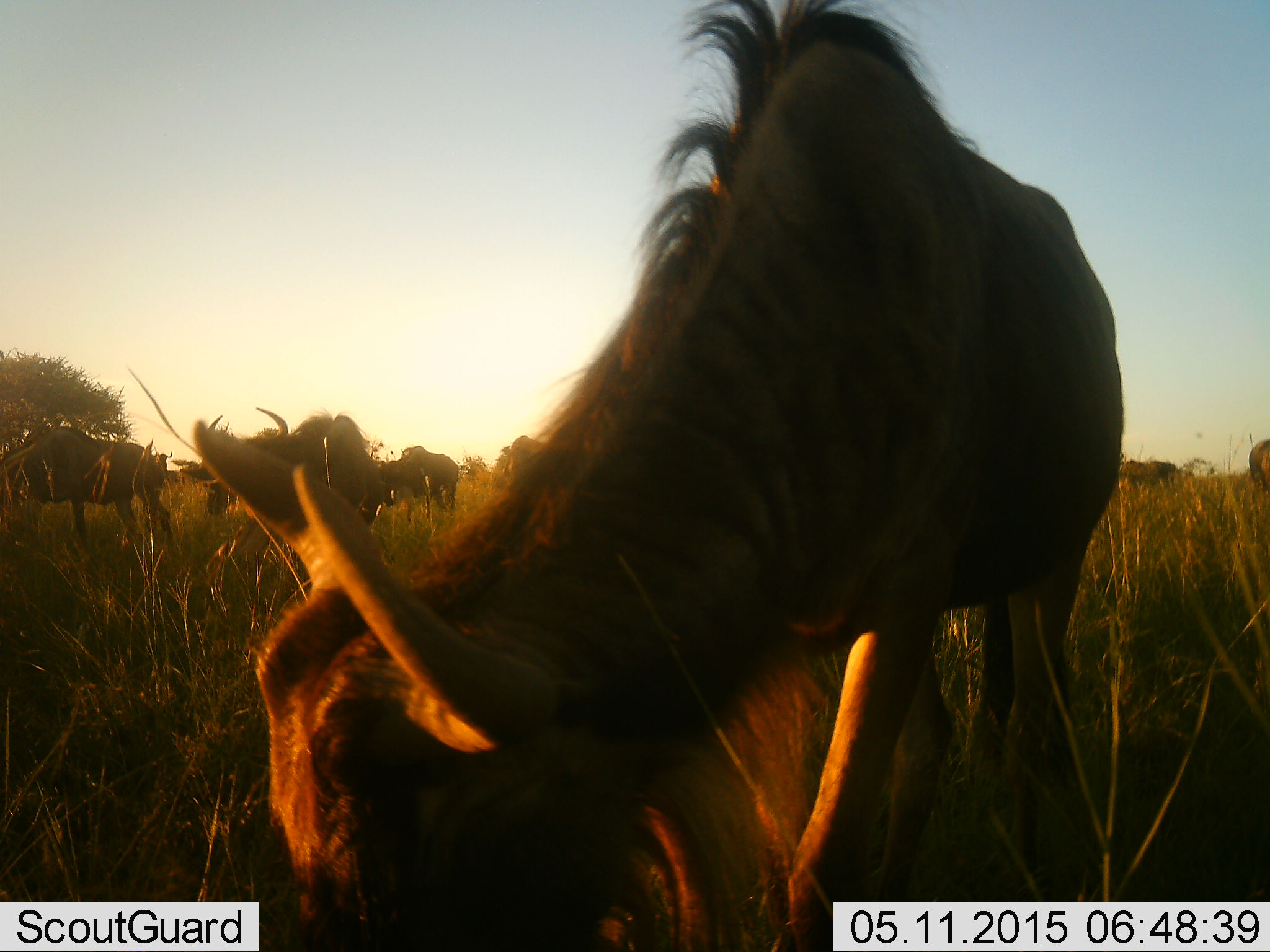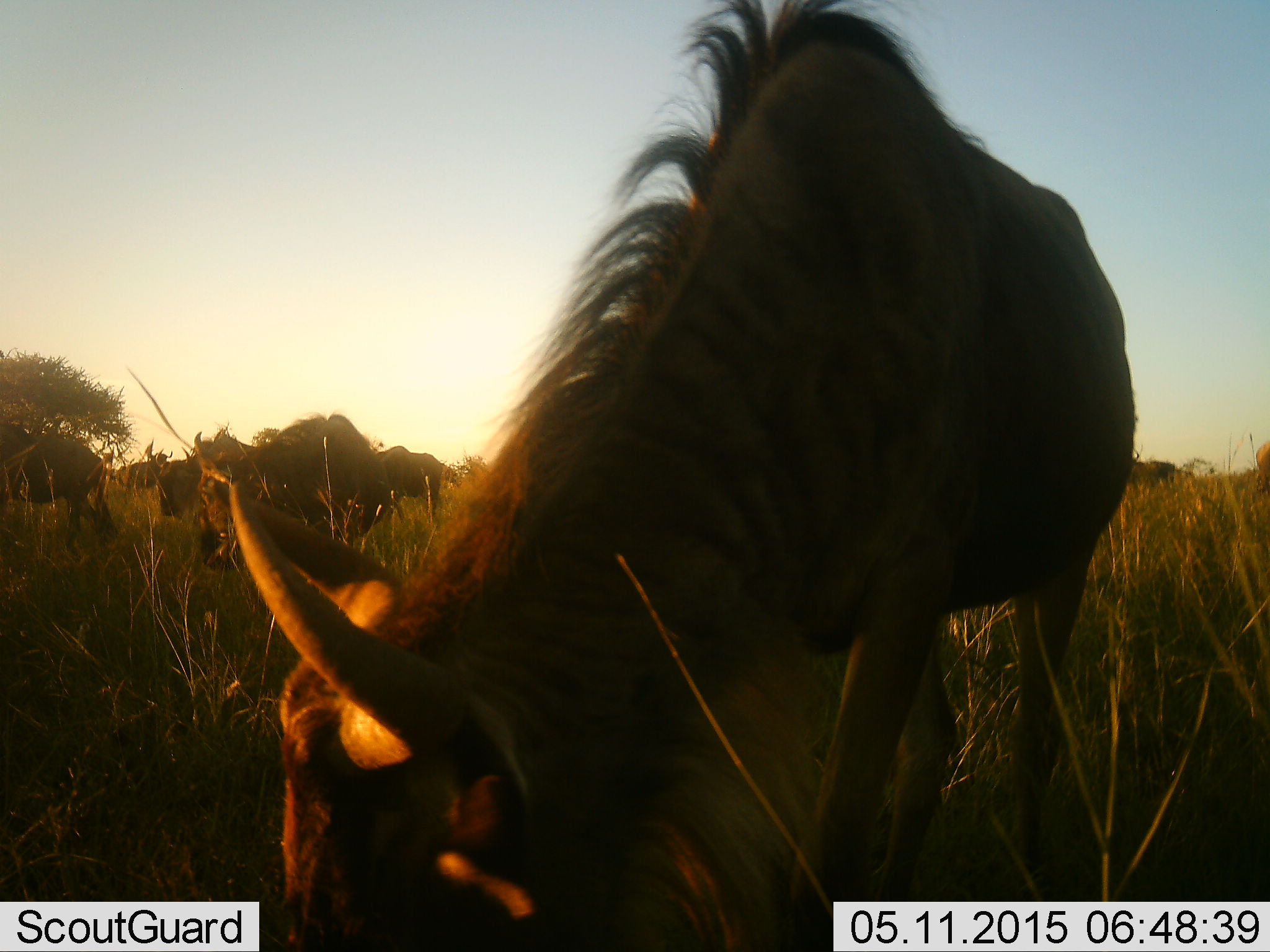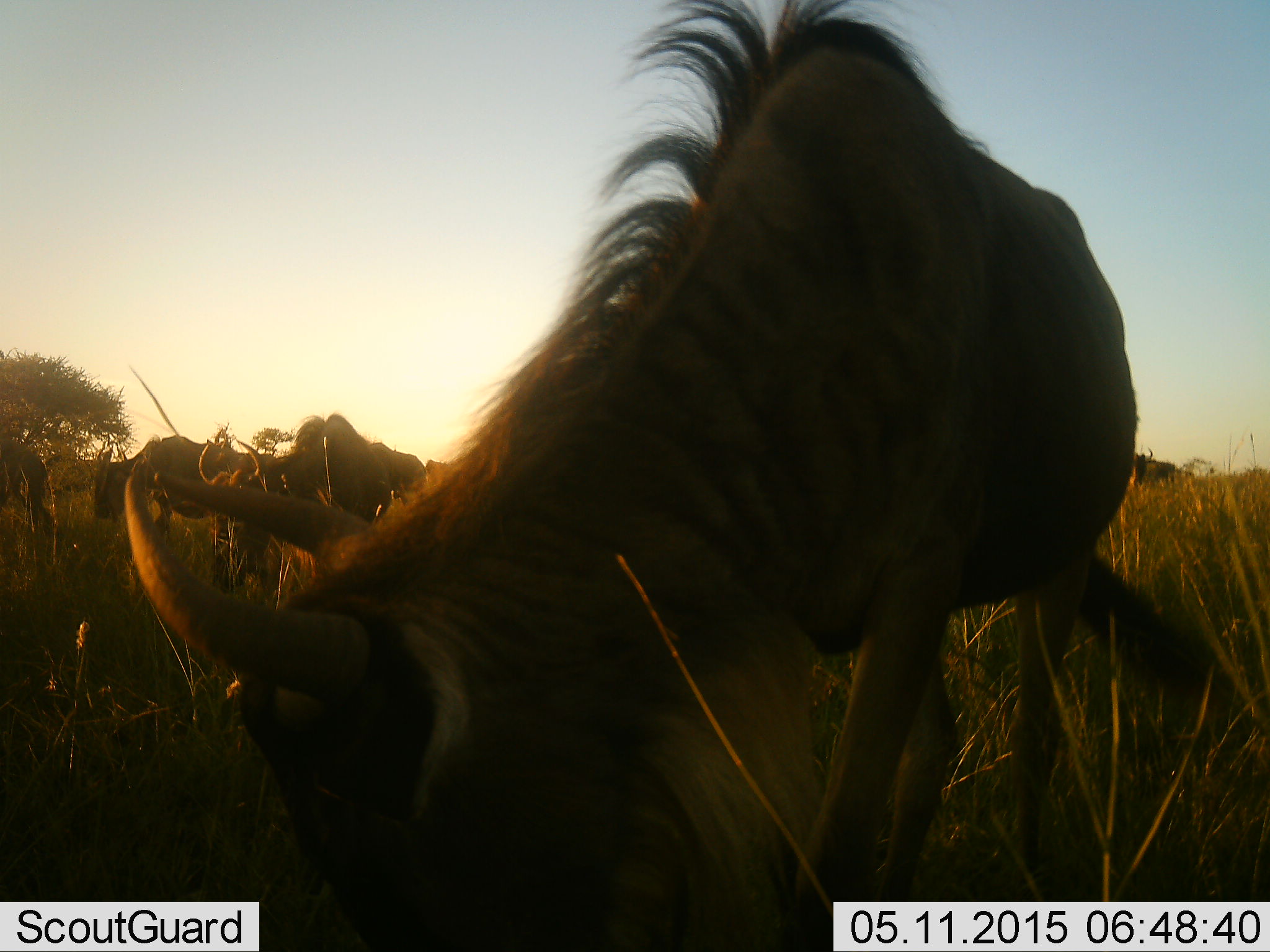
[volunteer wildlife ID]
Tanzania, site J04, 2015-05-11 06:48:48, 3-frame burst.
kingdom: Animalia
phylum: Chordata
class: Mammalia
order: Artiodactyla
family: Bovidae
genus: Connochaetes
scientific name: Connochaetes taurinus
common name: blue wildebeest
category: wildebeest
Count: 8.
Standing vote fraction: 30%.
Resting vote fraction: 0%.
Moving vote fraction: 20%.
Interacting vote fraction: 0%.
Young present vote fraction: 0%.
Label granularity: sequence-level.